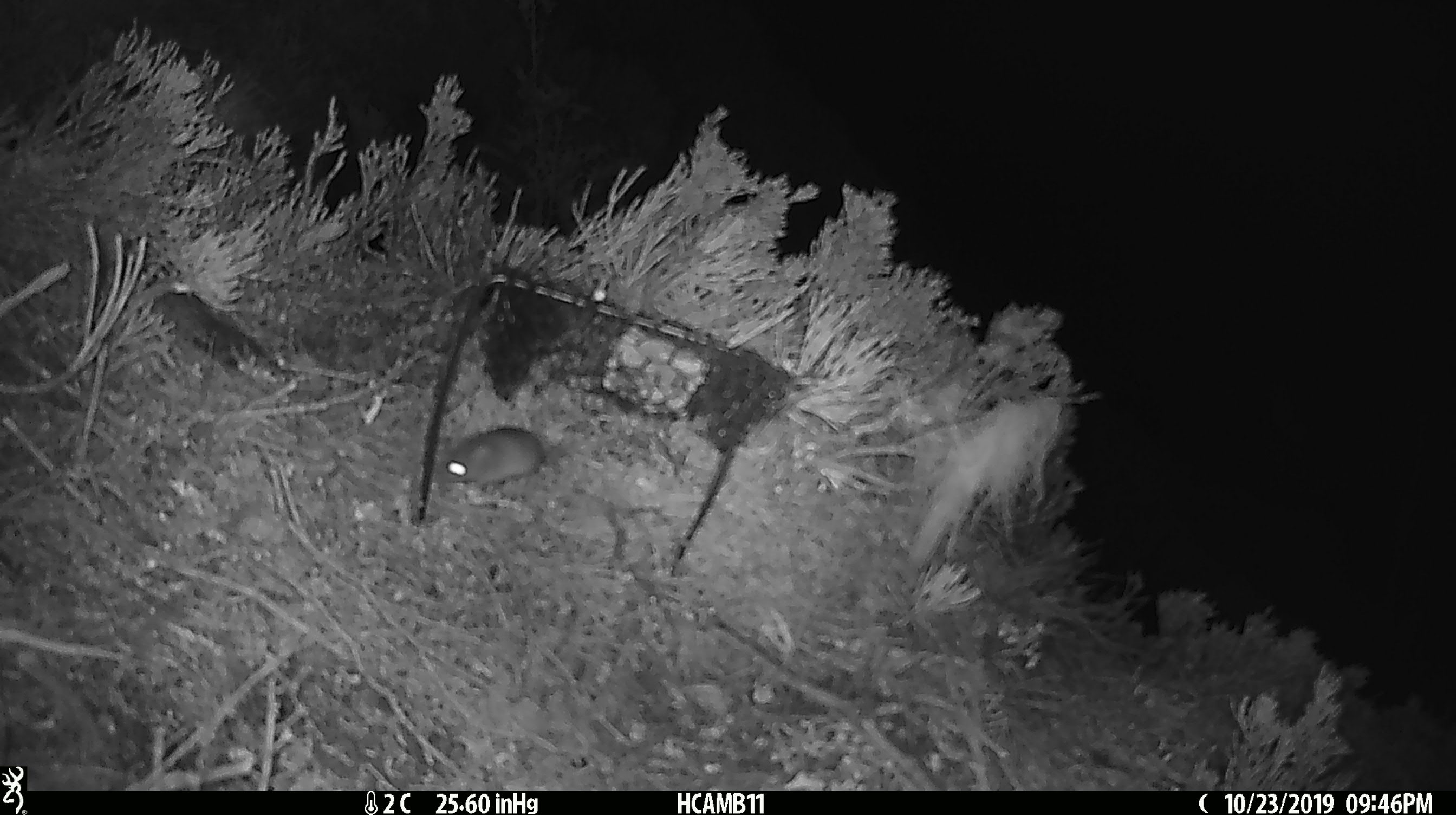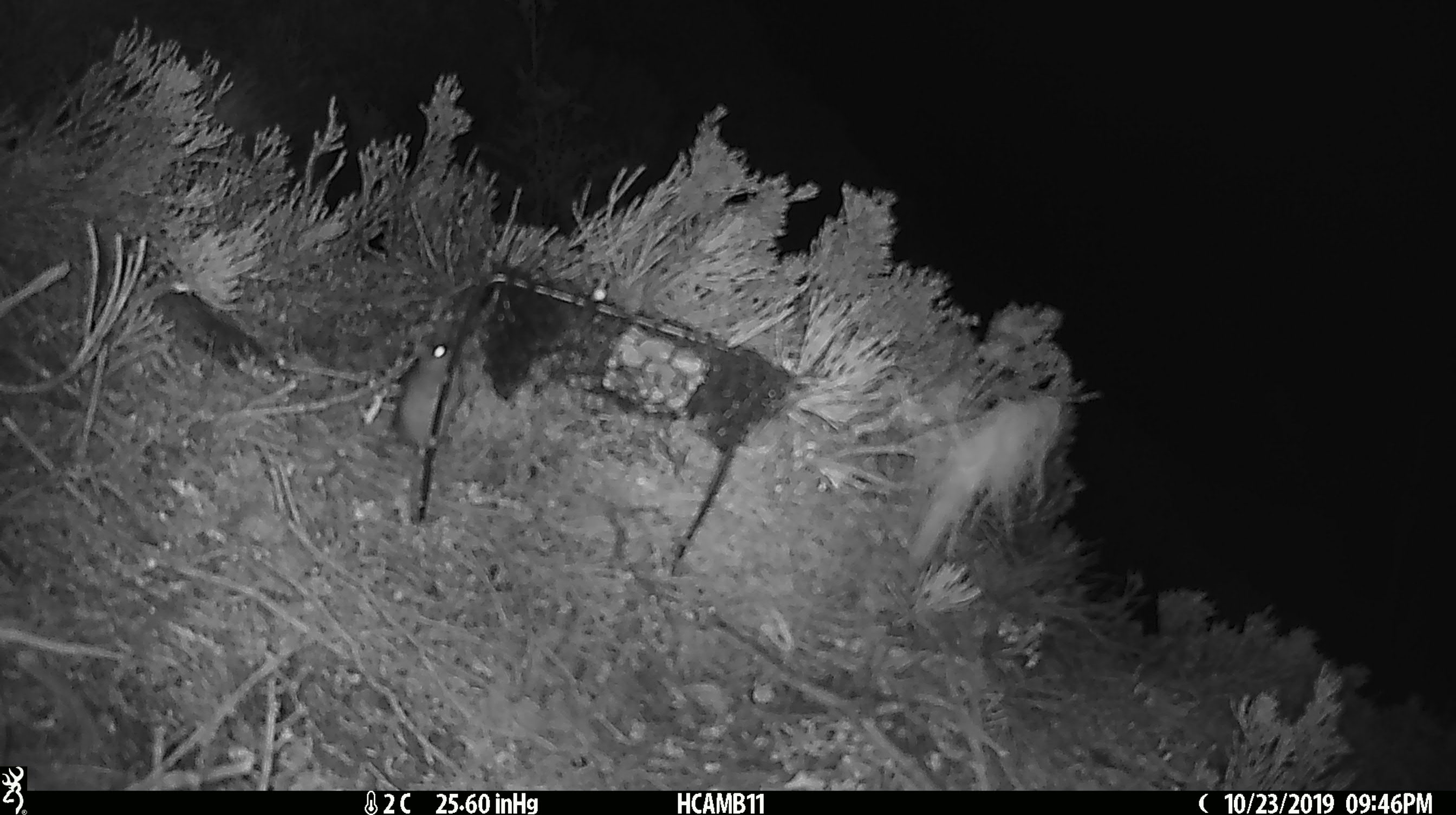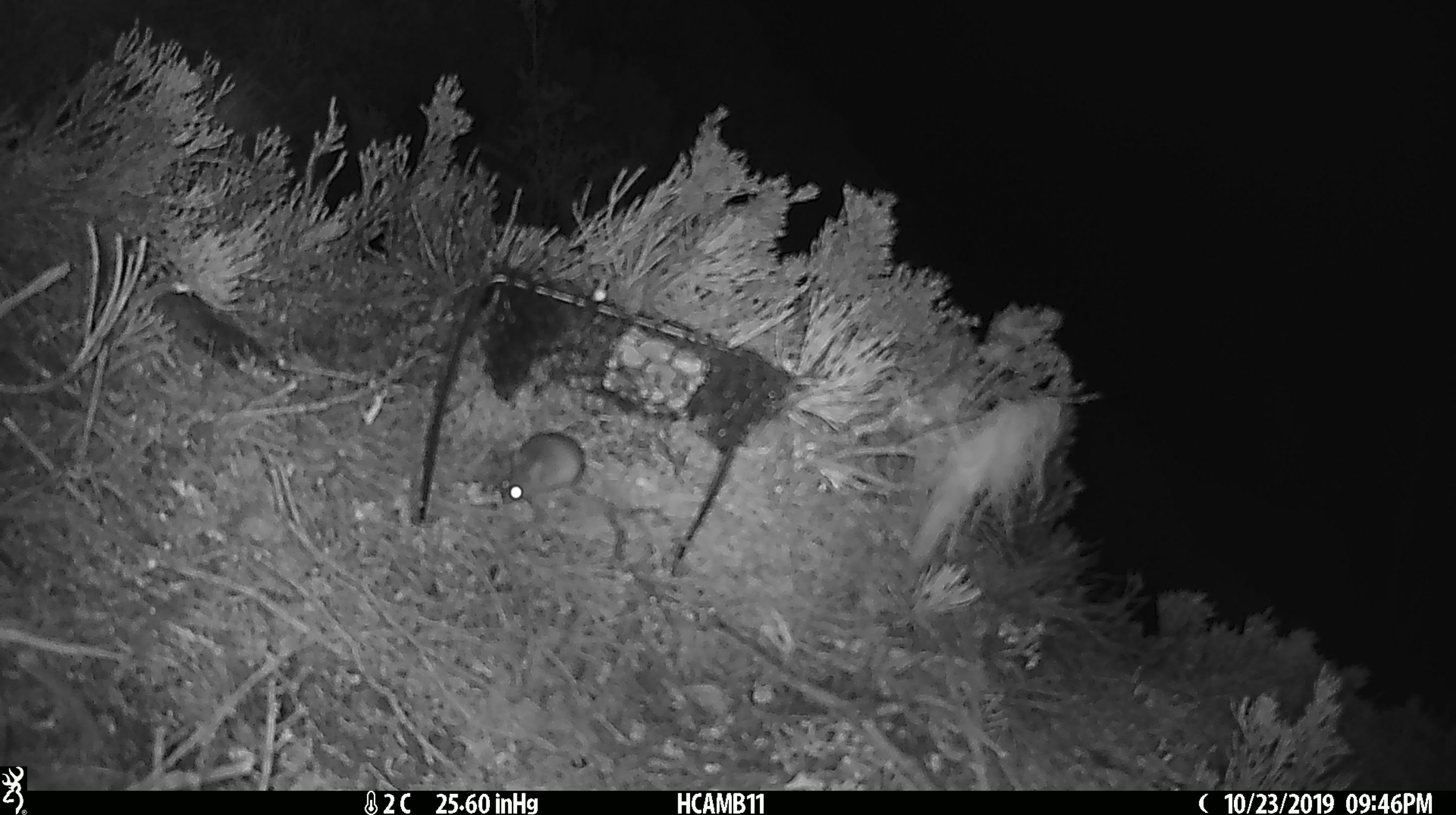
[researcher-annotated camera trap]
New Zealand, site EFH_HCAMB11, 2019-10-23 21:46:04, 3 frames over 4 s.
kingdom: Animalia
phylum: Chordata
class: Mammalia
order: Rodentia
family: Muridae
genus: Mus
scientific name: Mus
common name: mouse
Mouse (Mus).